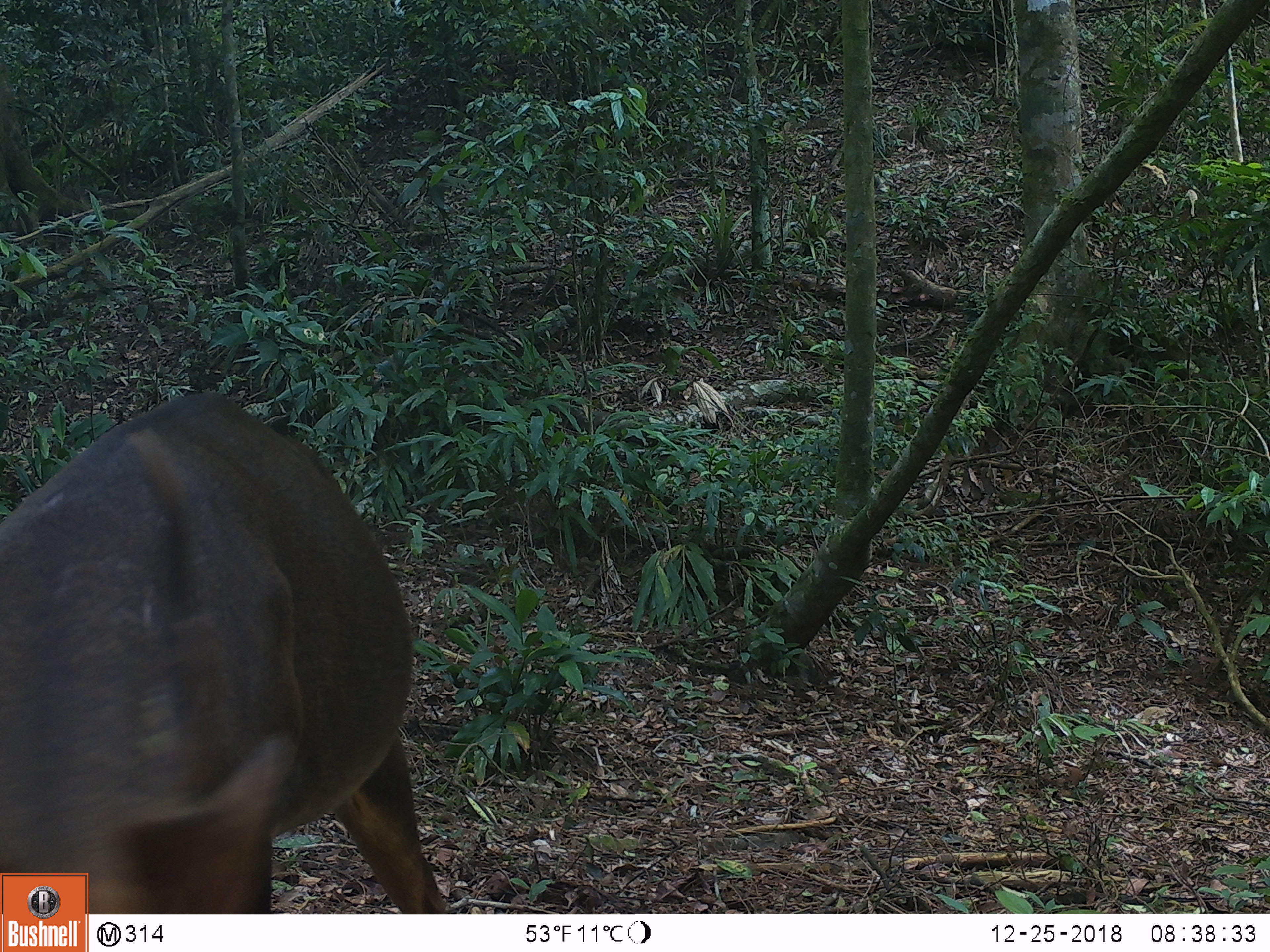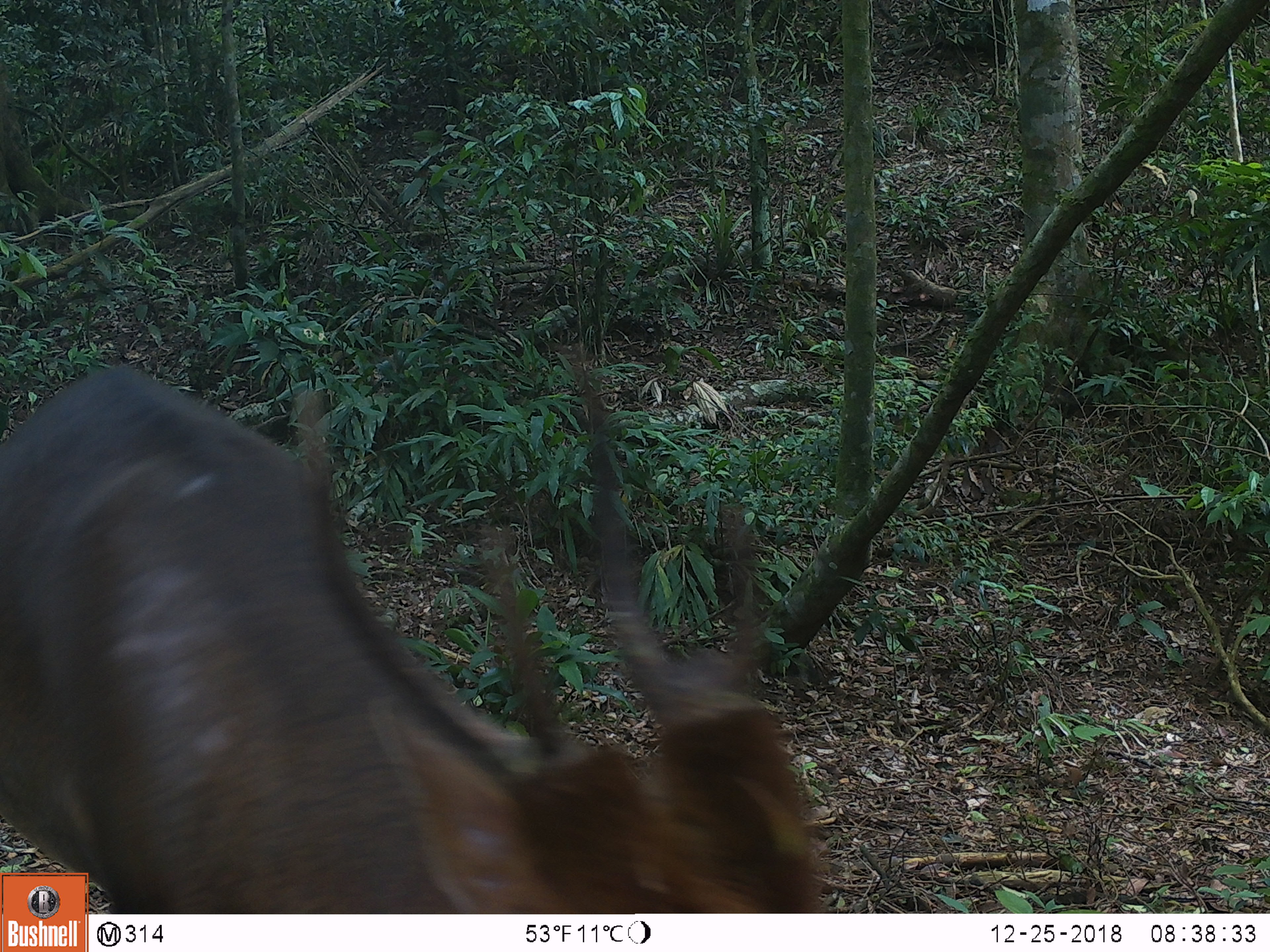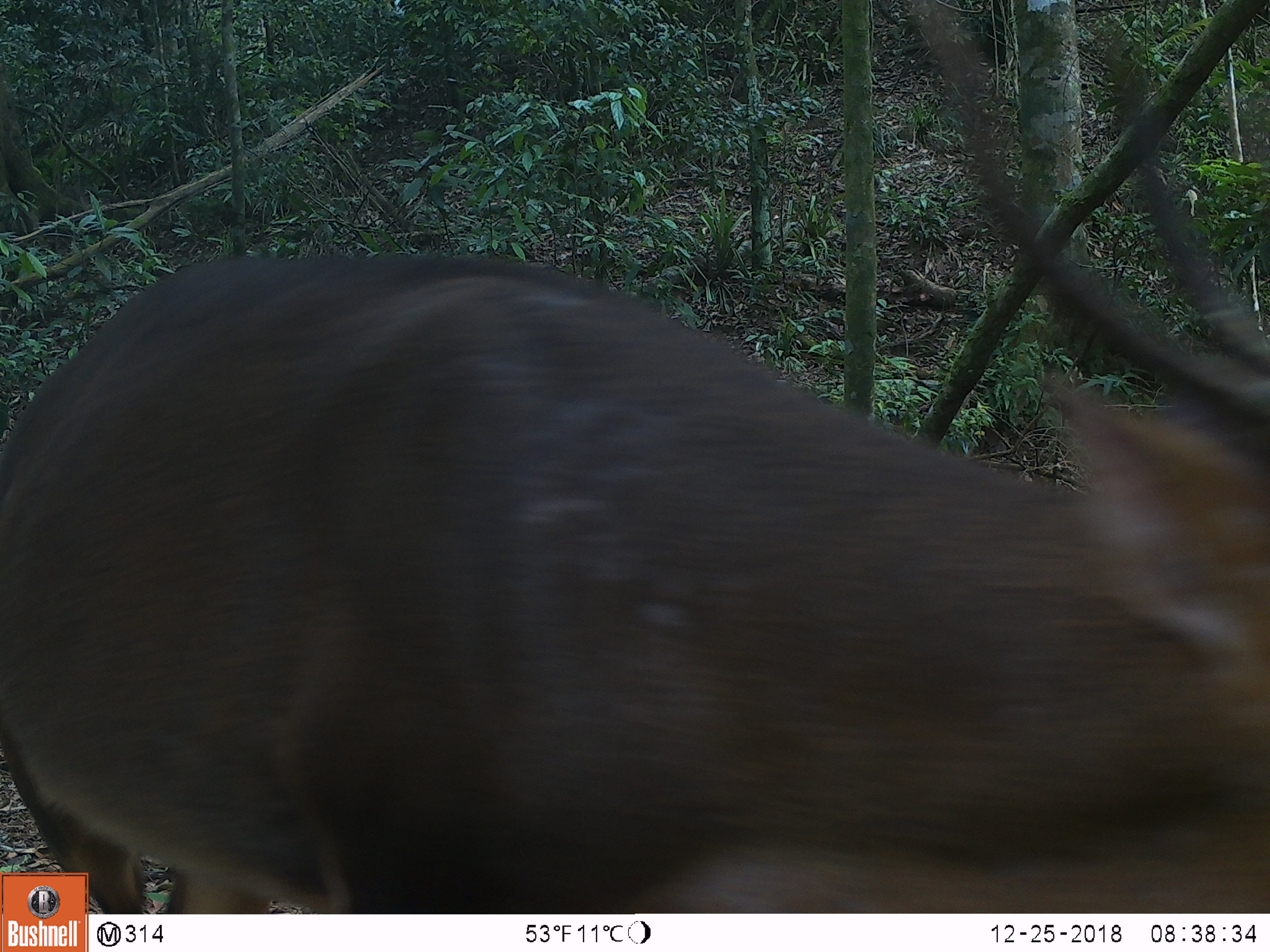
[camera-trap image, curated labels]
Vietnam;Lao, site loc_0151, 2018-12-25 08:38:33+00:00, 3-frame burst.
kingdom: Animalia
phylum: Chordata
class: Mammalia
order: Artiodactyla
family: Cervidae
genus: Muntiacus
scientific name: Muntiacus vuquangensis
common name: large-antlered muntjac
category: large antlered muntjac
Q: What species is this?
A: Large antlered muntjac (large-antlered muntjac) (Muntiacus vuquangensis).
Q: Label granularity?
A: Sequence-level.